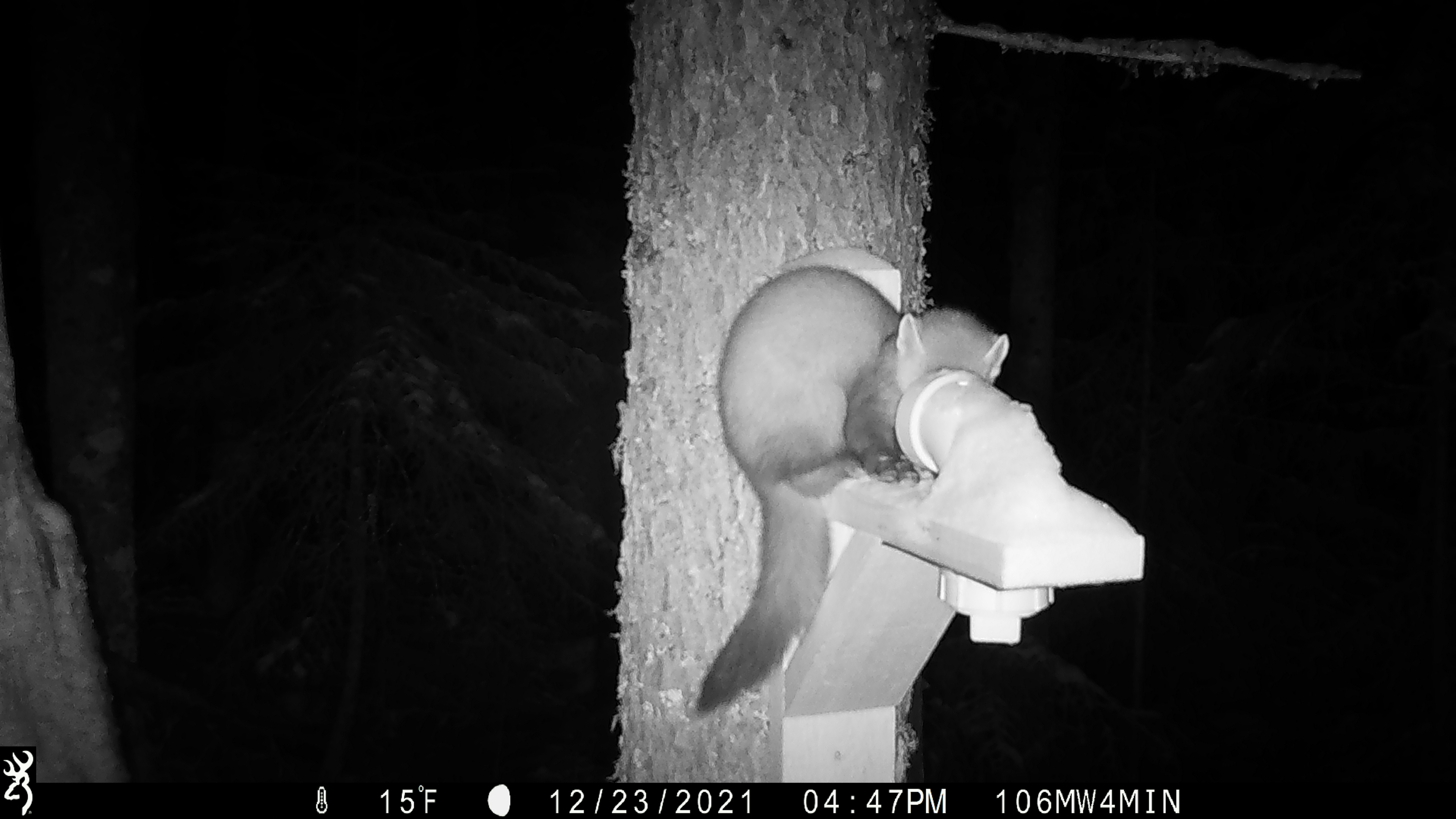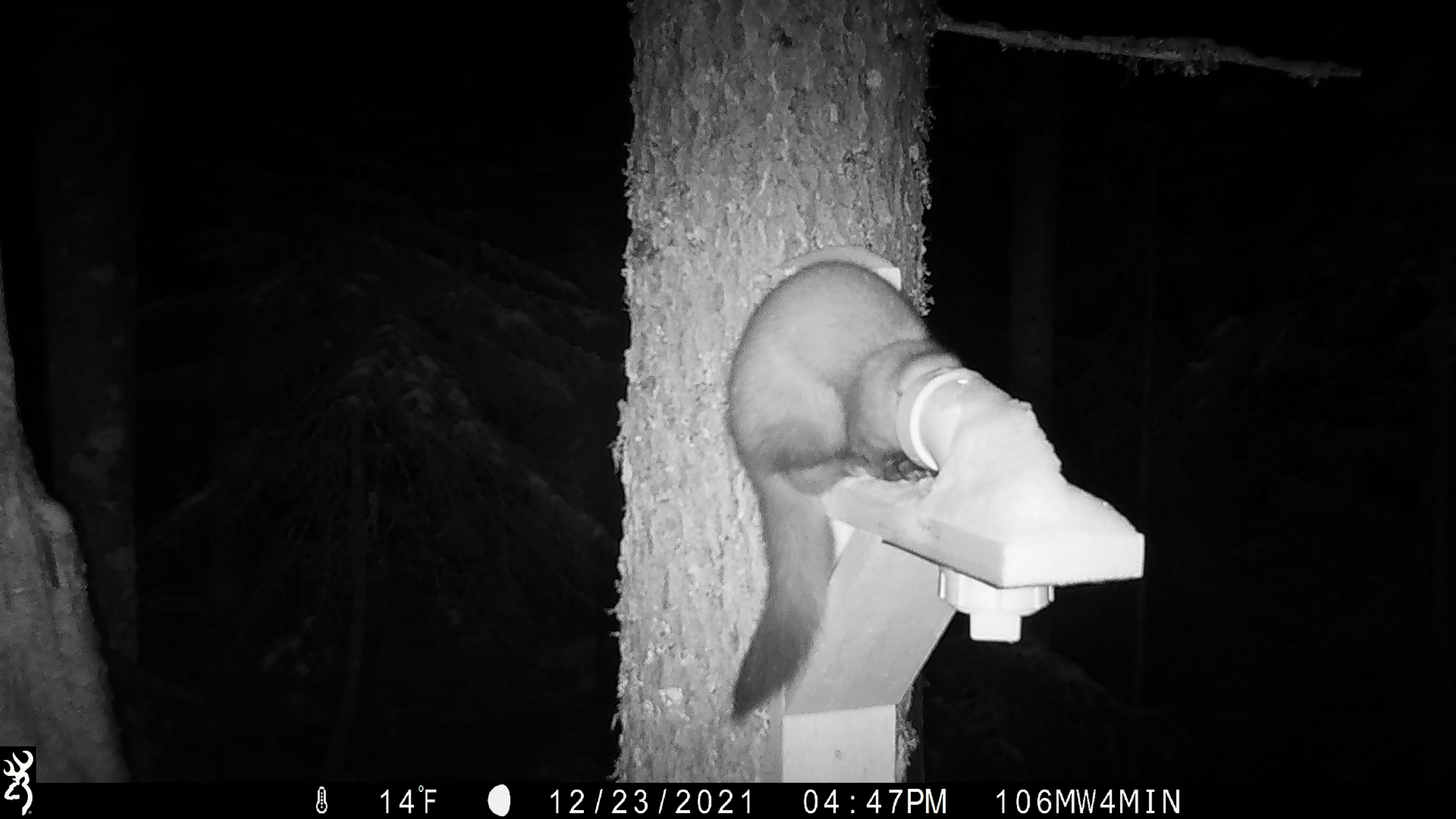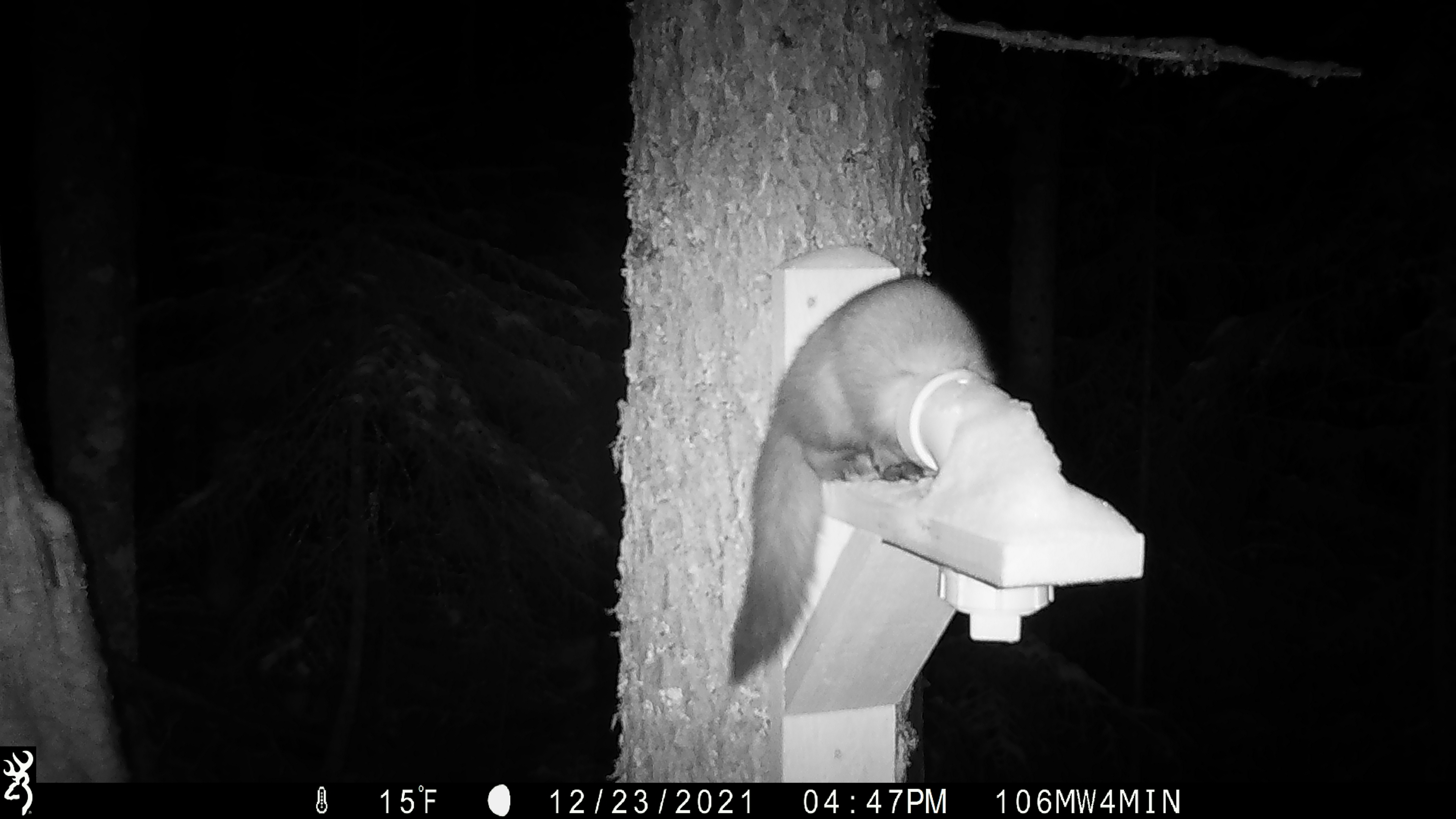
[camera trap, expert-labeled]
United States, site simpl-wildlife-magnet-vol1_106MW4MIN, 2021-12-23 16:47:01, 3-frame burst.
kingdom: Animalia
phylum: Chordata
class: Mammalia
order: Carnivora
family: Mustelidae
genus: Martes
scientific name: Martes americana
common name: american marten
American marten (Martes americana).